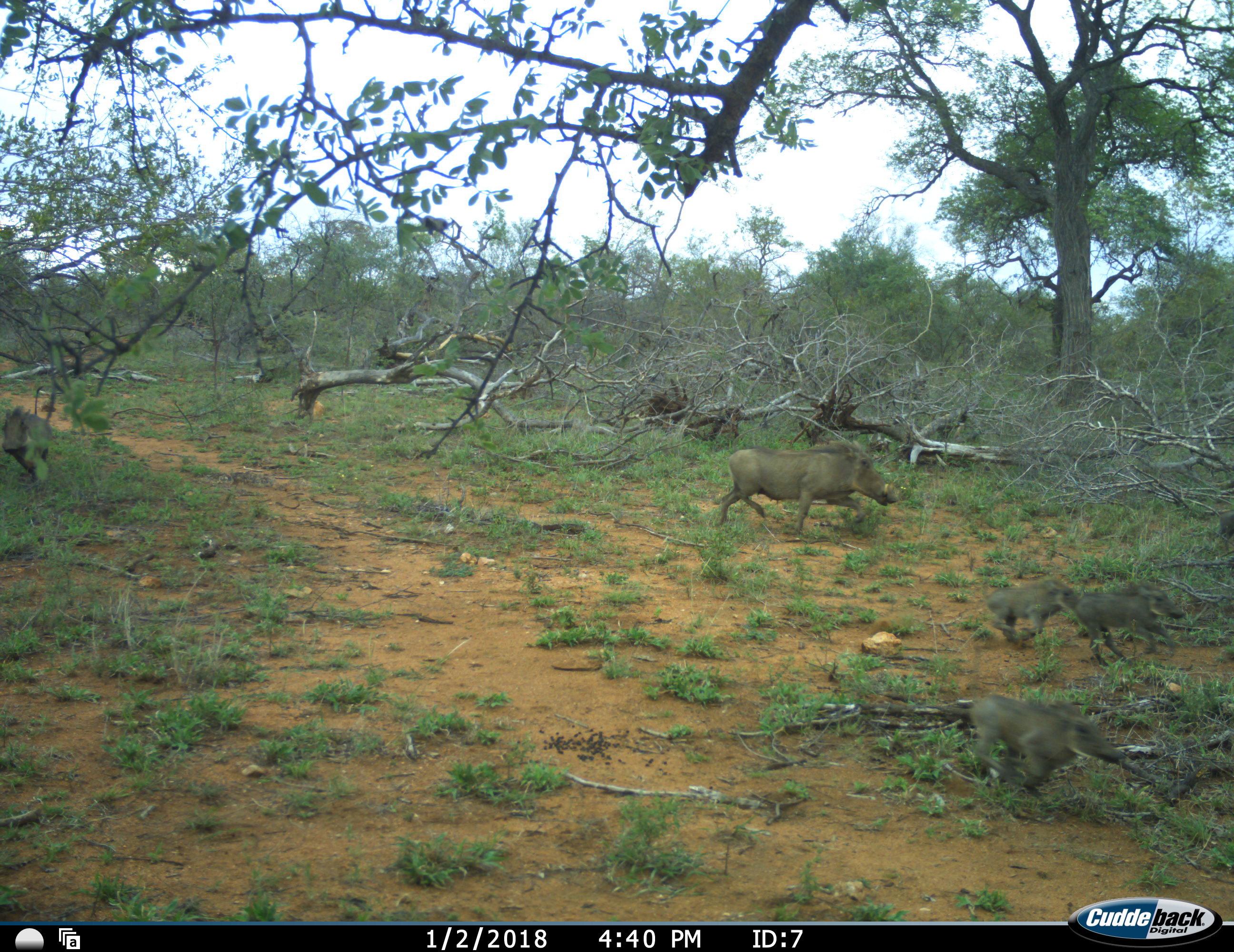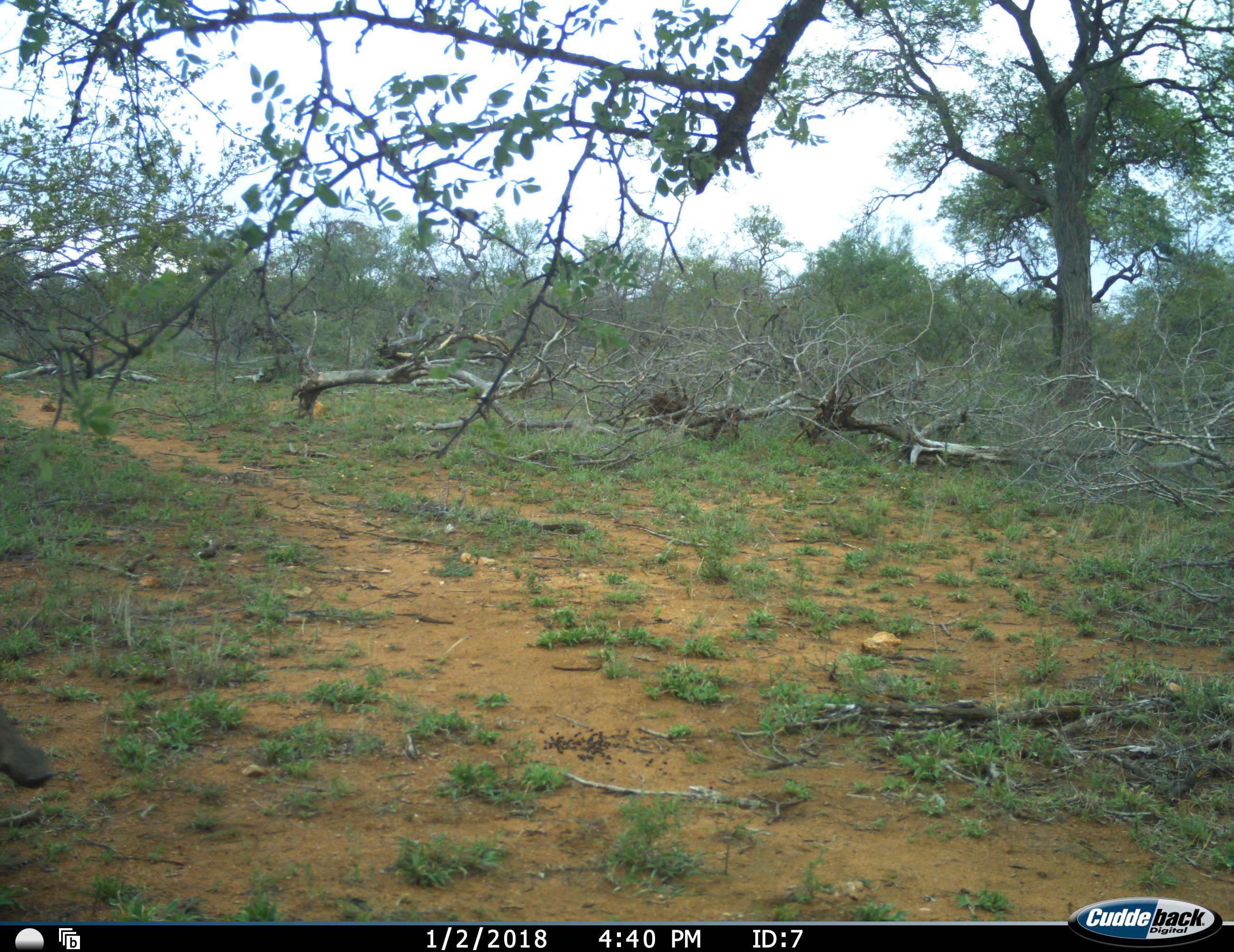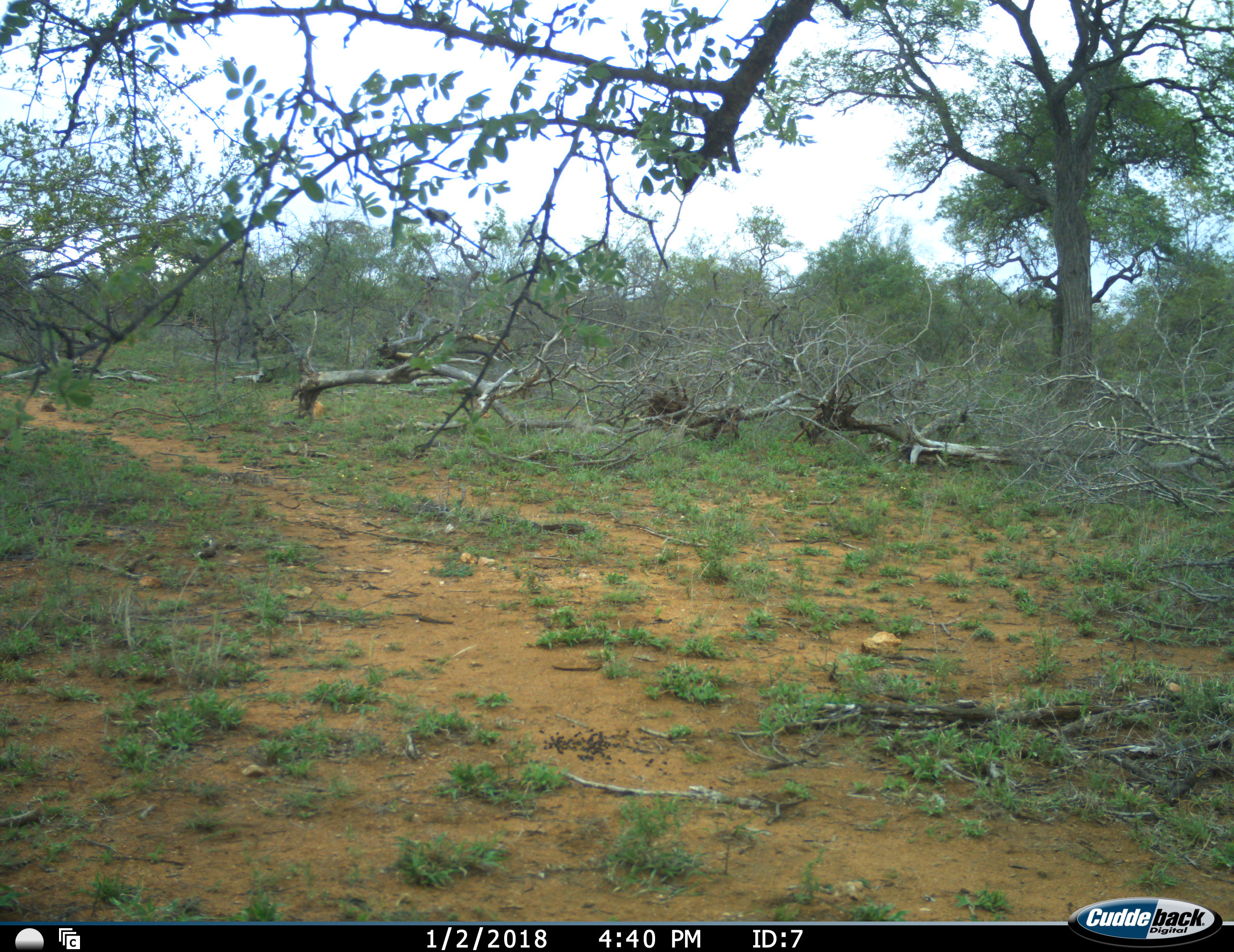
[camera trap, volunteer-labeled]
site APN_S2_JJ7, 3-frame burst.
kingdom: Animalia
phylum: Chordata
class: Mammalia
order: Artiodactyla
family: Suidae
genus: Phacochoerus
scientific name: Phacochoerus africanus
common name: warthog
Warthog (Phacochoerus africanus), count 5. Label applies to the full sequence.